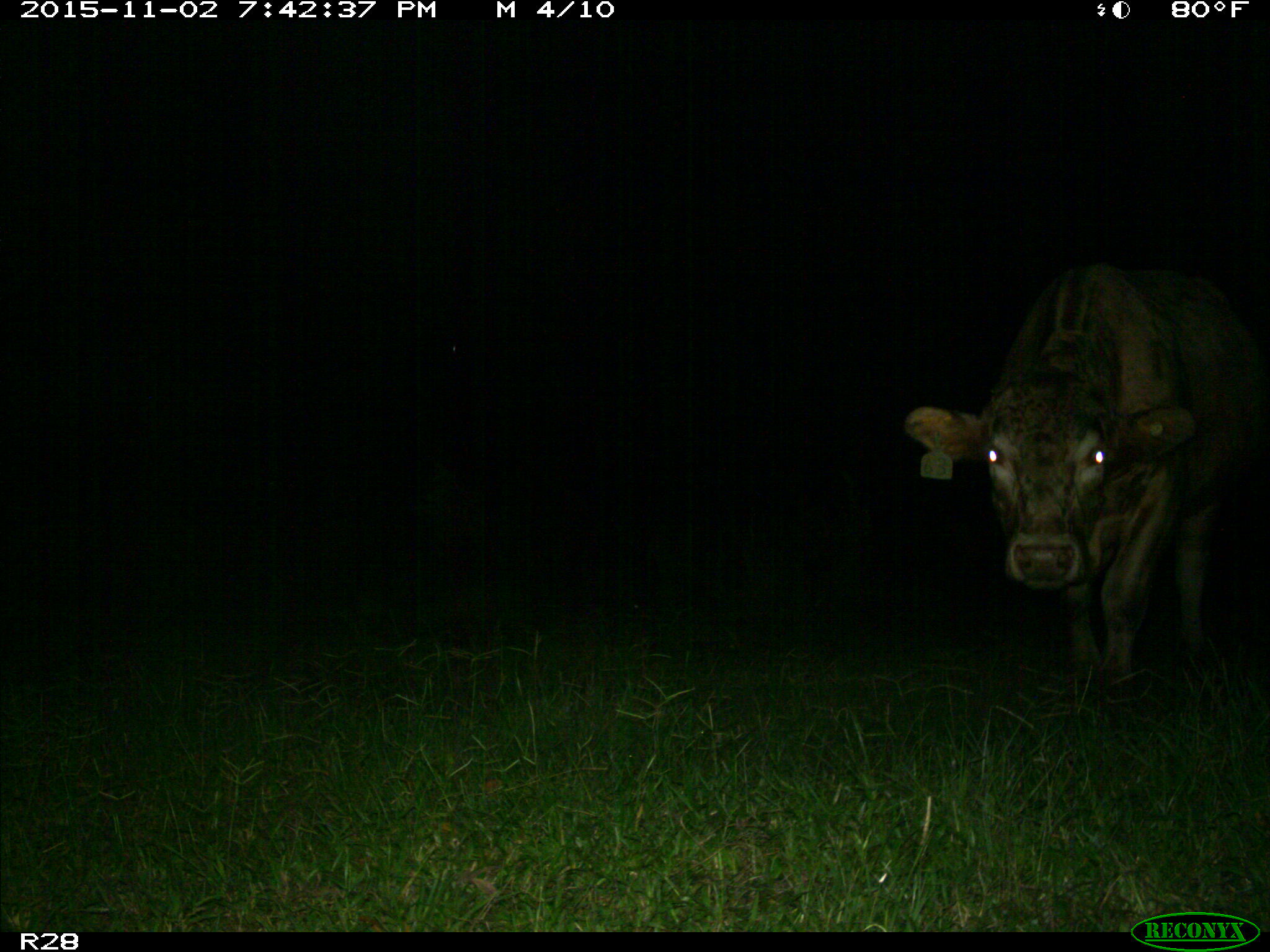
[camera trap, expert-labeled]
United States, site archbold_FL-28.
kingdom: Animalia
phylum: Chordata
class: Mammalia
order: Artiodactyla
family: Bovidae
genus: Bos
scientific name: Bos taurus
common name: domestic cow